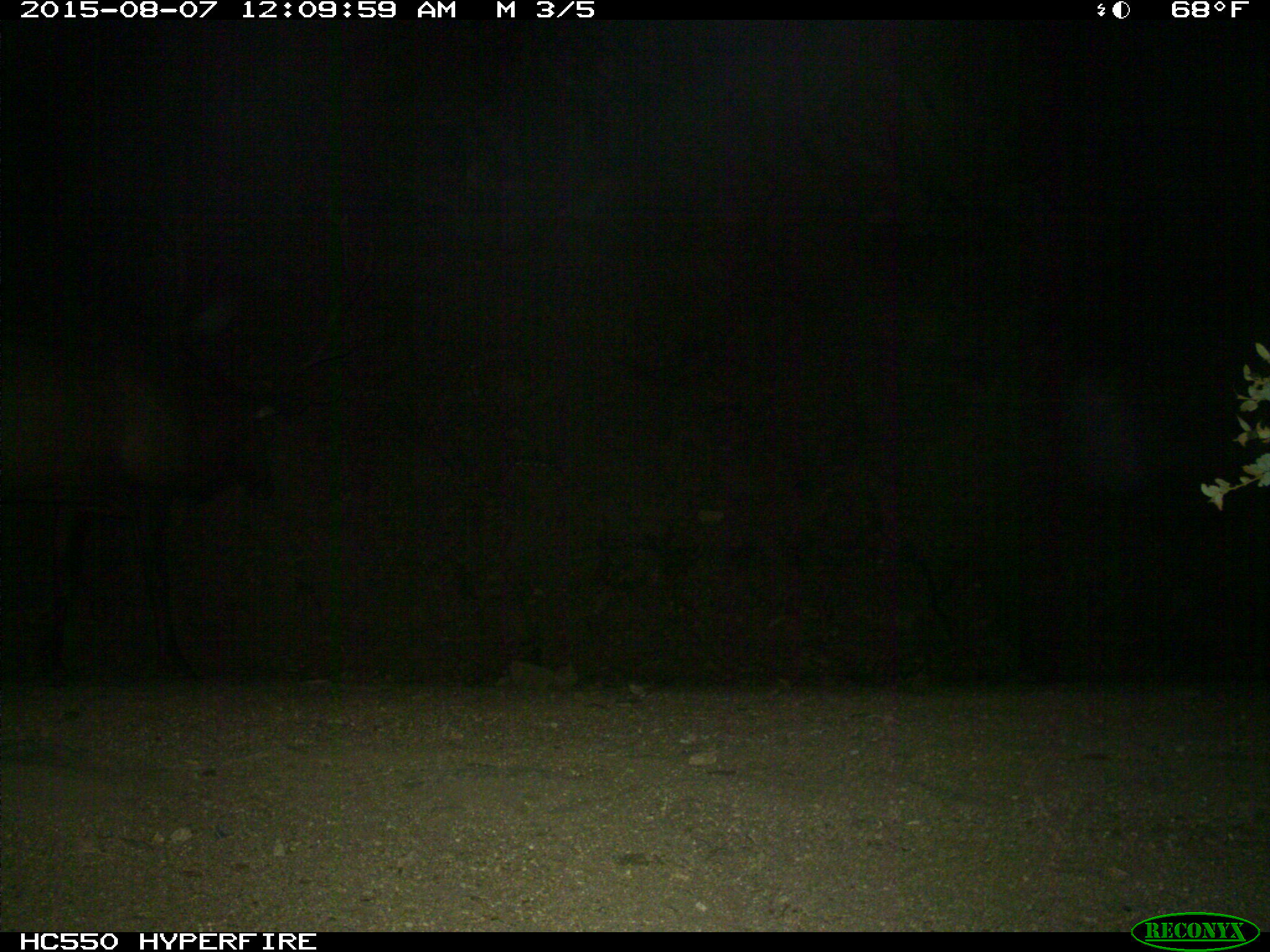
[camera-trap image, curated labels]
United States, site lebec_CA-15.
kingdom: Animalia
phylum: Chordata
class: Mammalia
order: Artiodactyla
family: Cervidae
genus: Cervus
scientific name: Cervus canadensis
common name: elk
Cervus canadensis (elk).